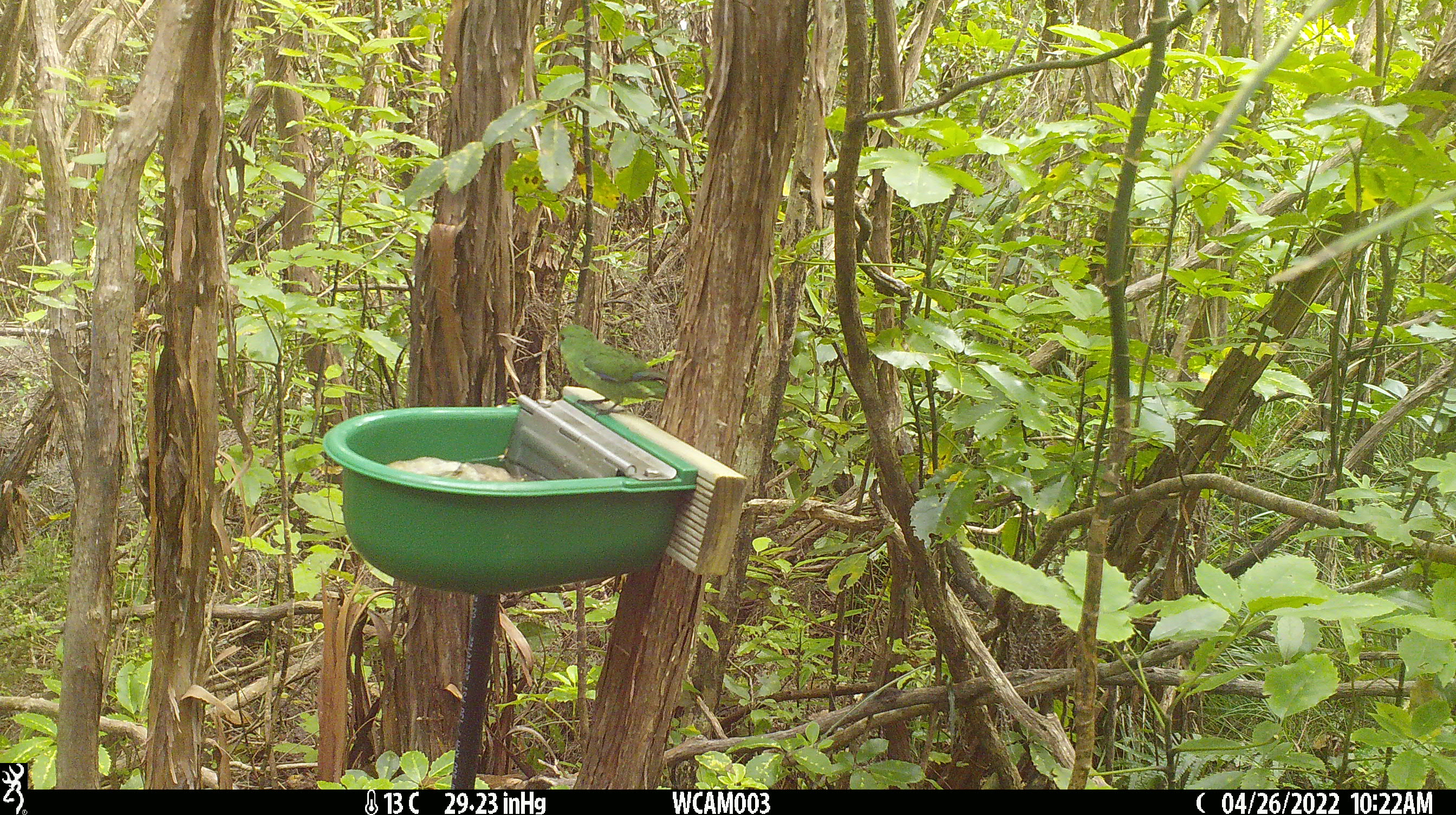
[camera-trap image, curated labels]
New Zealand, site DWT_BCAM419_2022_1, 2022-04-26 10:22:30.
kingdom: Animalia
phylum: Chordata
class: Aves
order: Psittaciformes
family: Psittaculidae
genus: Cyanoramphus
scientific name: Cyanoramphus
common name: parakeet